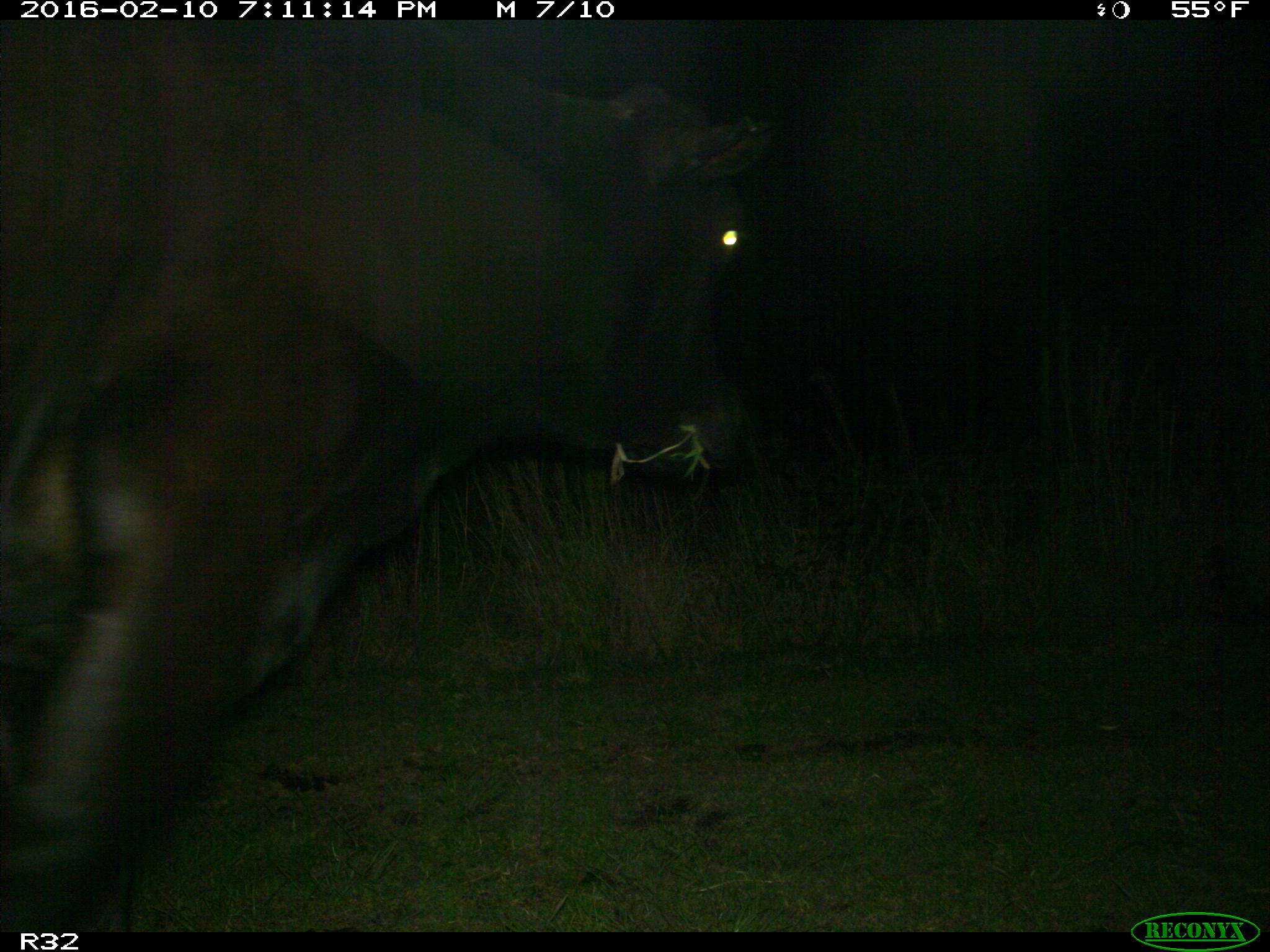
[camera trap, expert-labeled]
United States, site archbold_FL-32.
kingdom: Animalia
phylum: Chordata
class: Mammalia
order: Artiodactyla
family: Bovidae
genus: Bos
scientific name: Bos taurus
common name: domestic cow